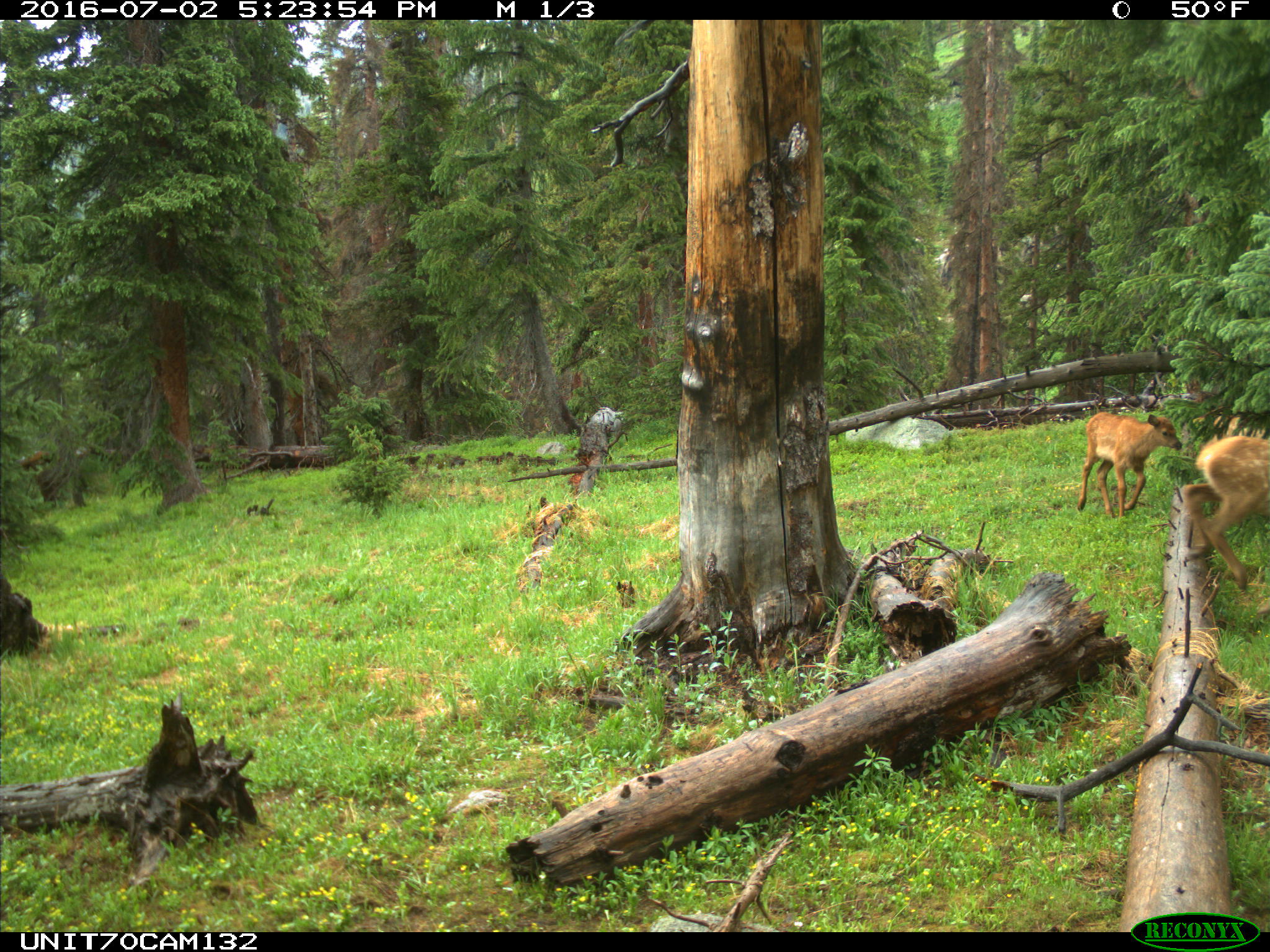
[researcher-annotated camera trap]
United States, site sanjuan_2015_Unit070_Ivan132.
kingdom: Animalia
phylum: Chordata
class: Mammalia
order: Artiodactyla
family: Cervidae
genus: Cervus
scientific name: Cervus elaphus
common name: red deer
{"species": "Cervus elaphus (red deer)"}